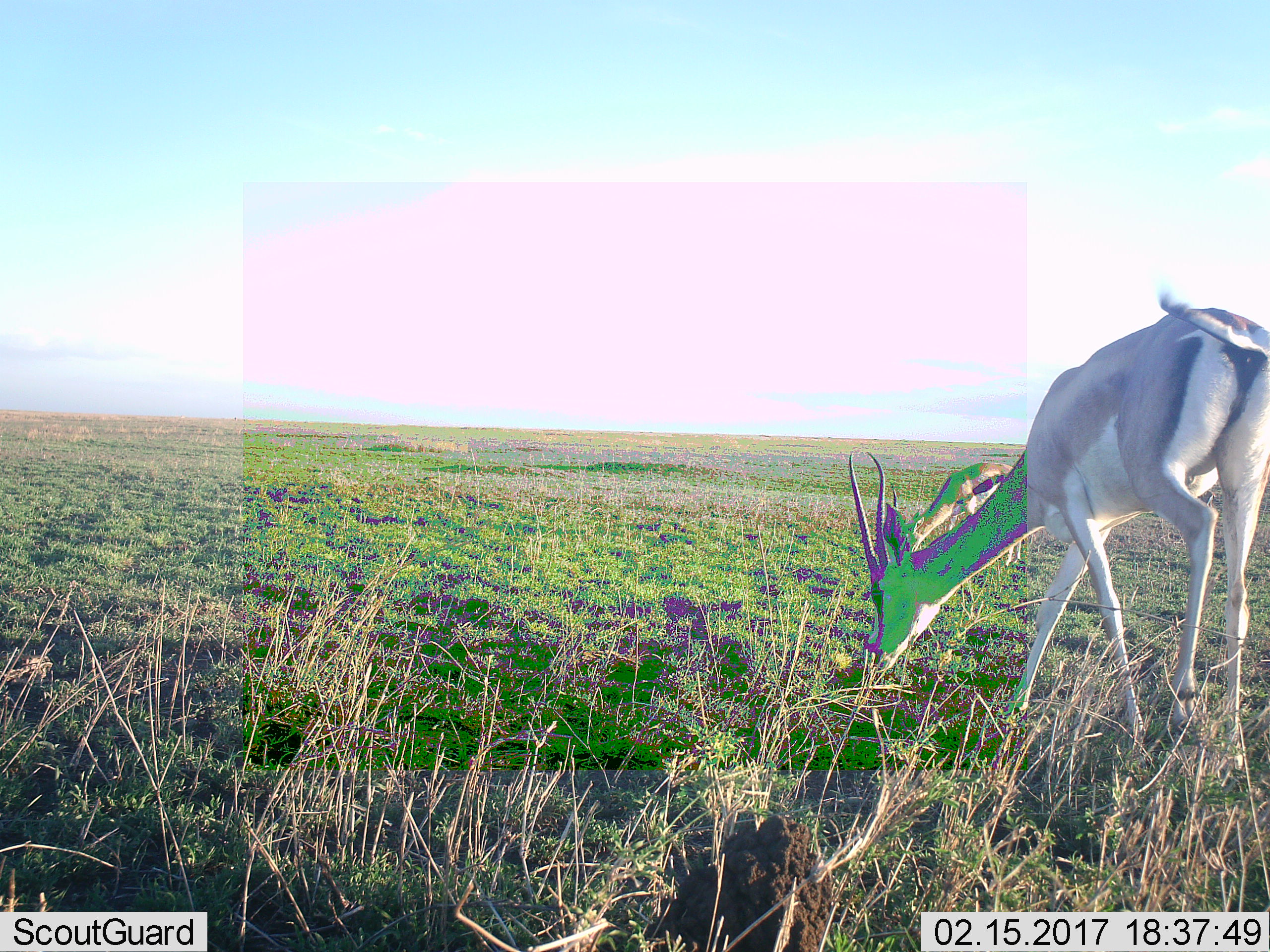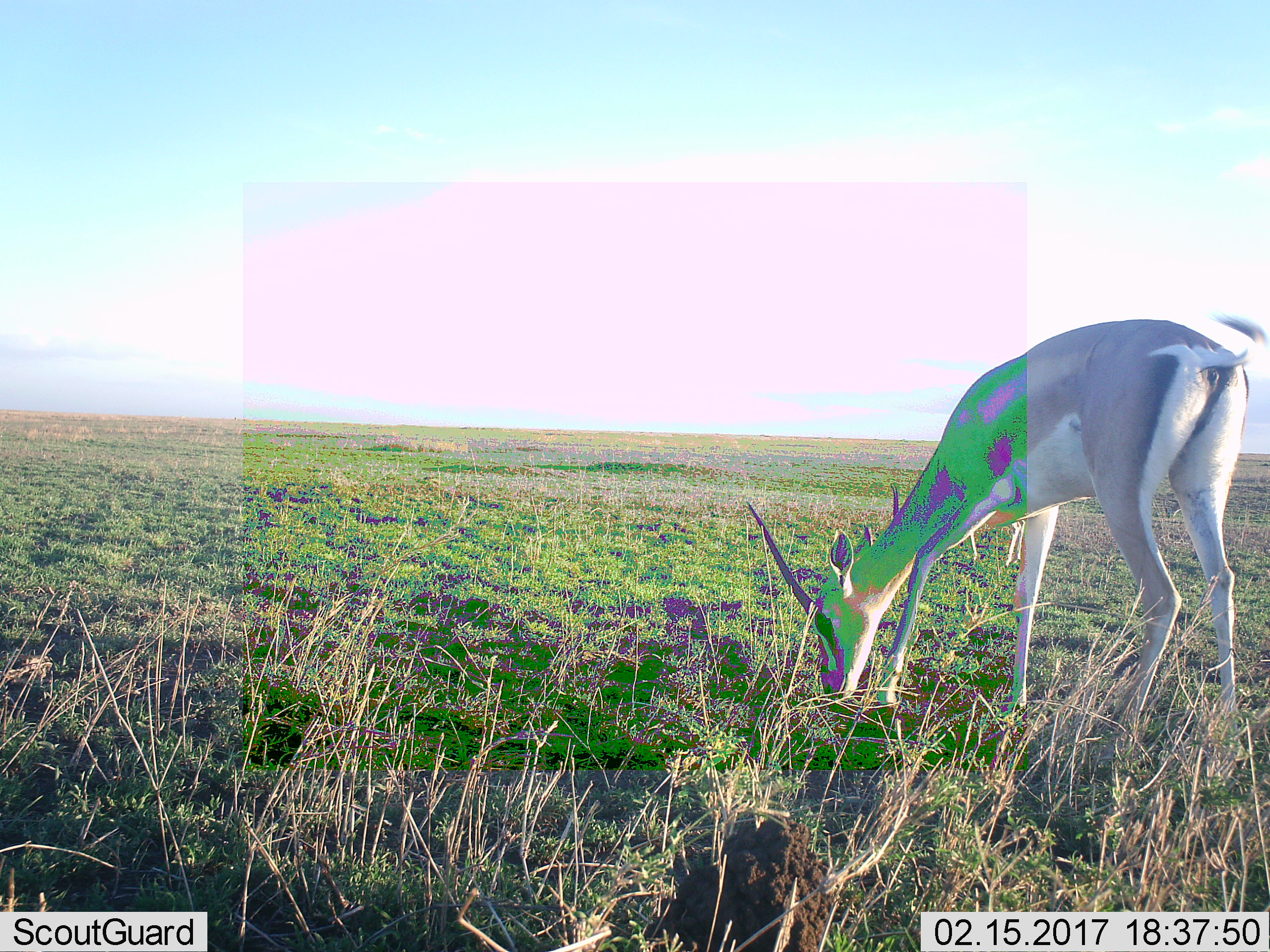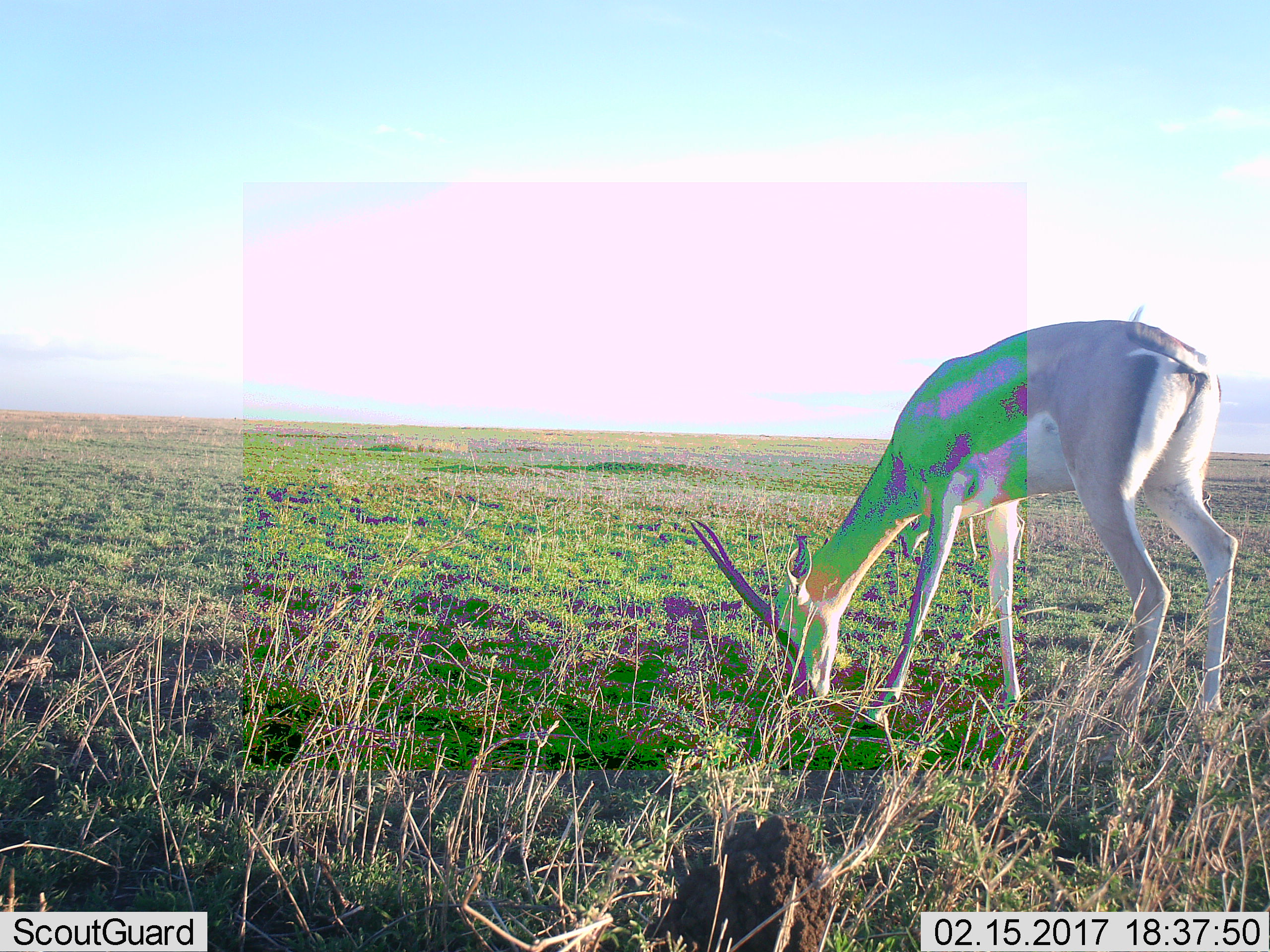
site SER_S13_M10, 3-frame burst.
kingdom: Animalia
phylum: Chordata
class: Mammalia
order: Artiodactyla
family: Bovidae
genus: Nanger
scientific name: Nanger granti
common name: grant's gazelle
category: gazellegrants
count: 2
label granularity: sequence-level